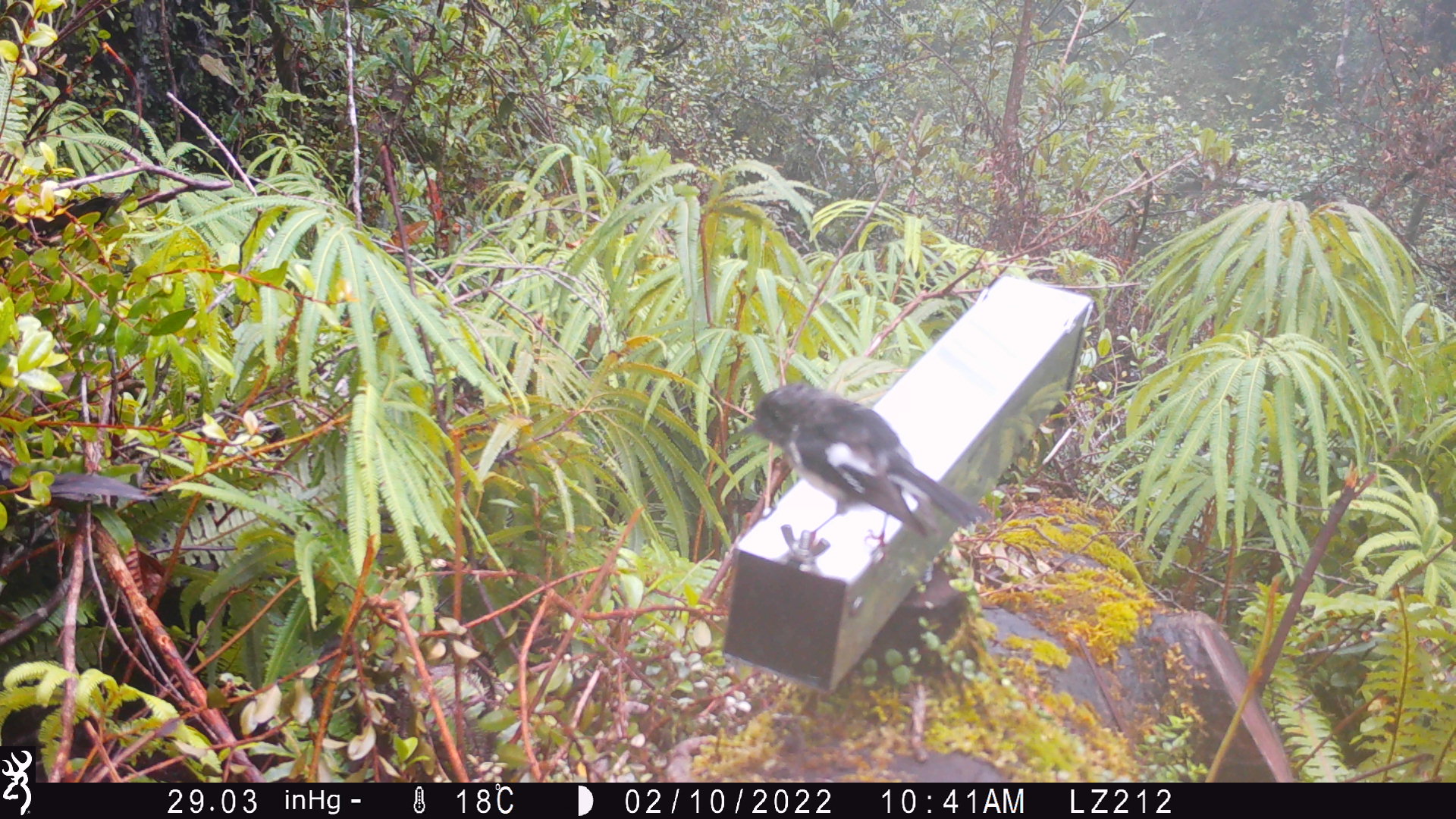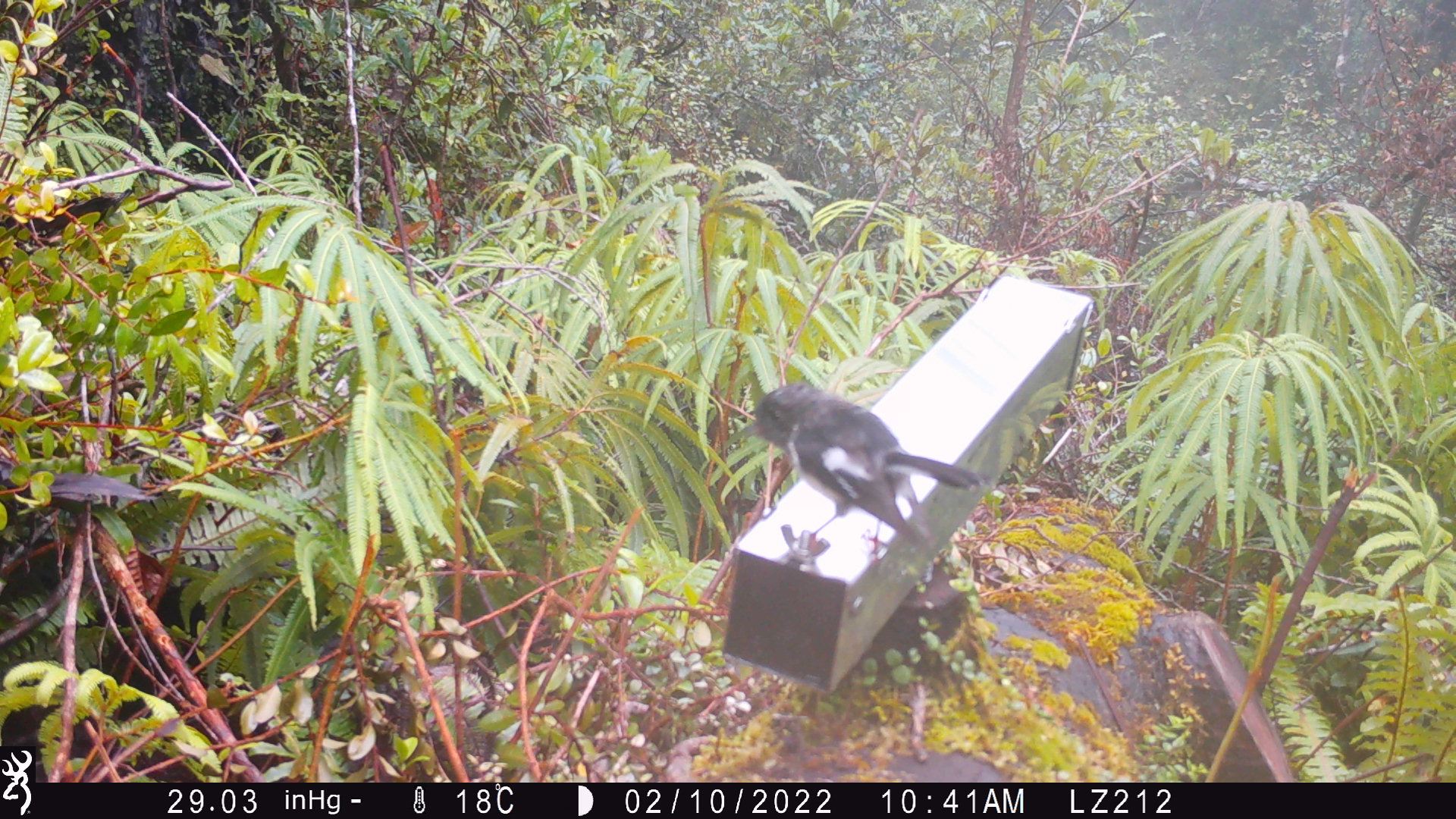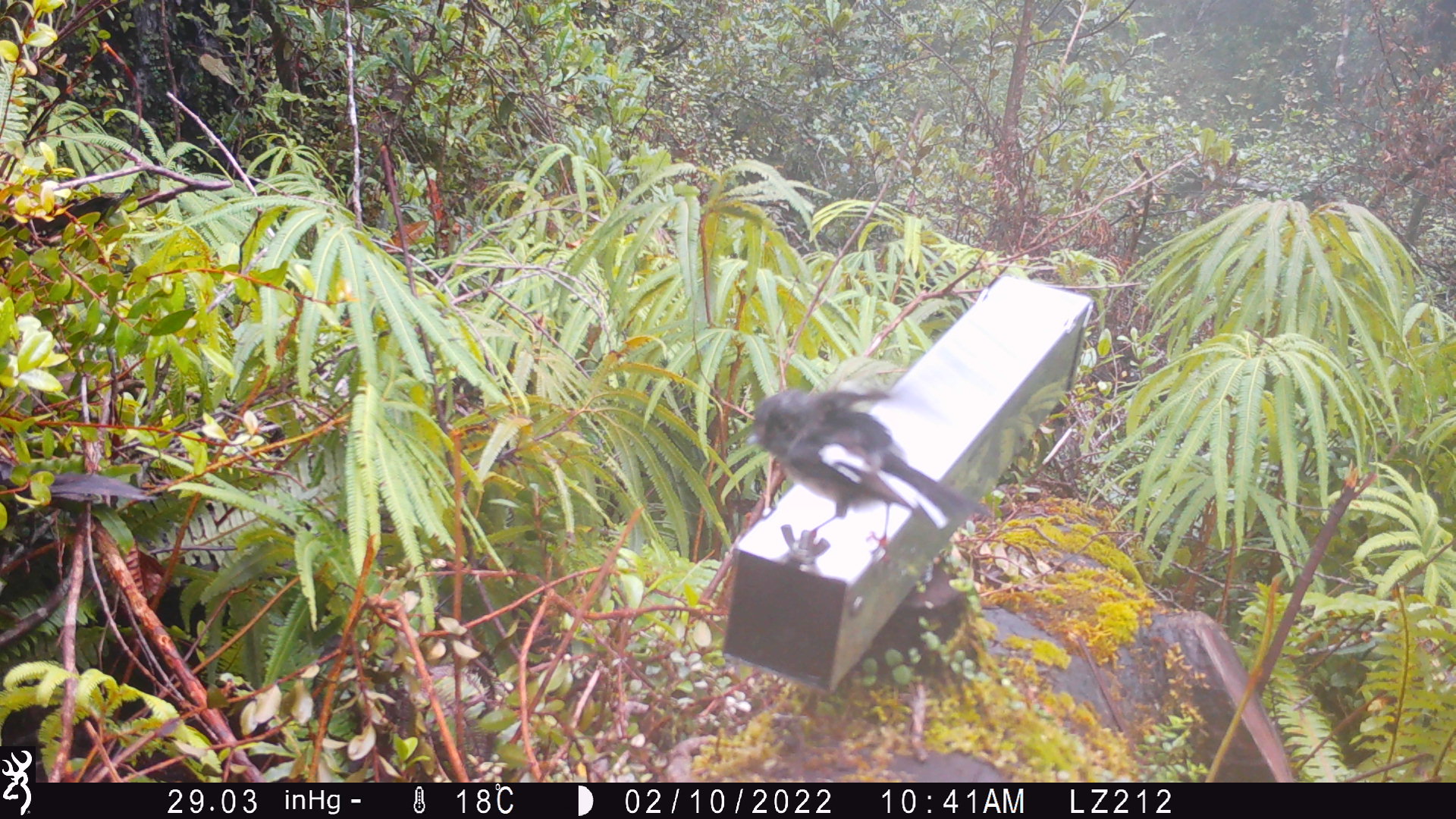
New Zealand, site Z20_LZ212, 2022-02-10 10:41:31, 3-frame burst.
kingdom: Animalia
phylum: Chordata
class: Aves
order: Passeriformes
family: Petroicidae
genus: Petroica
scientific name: Petroica macrocephala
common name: tomtit